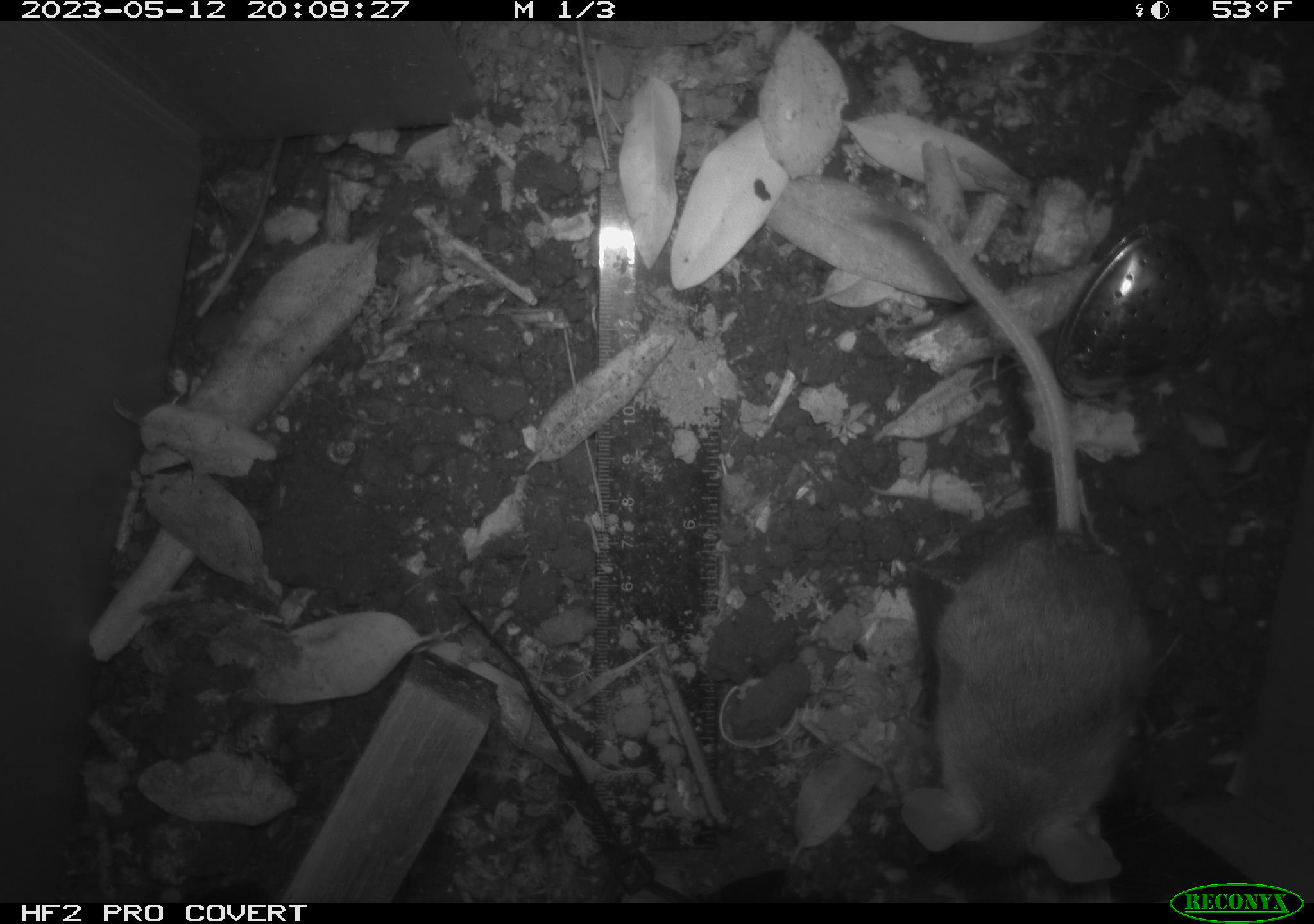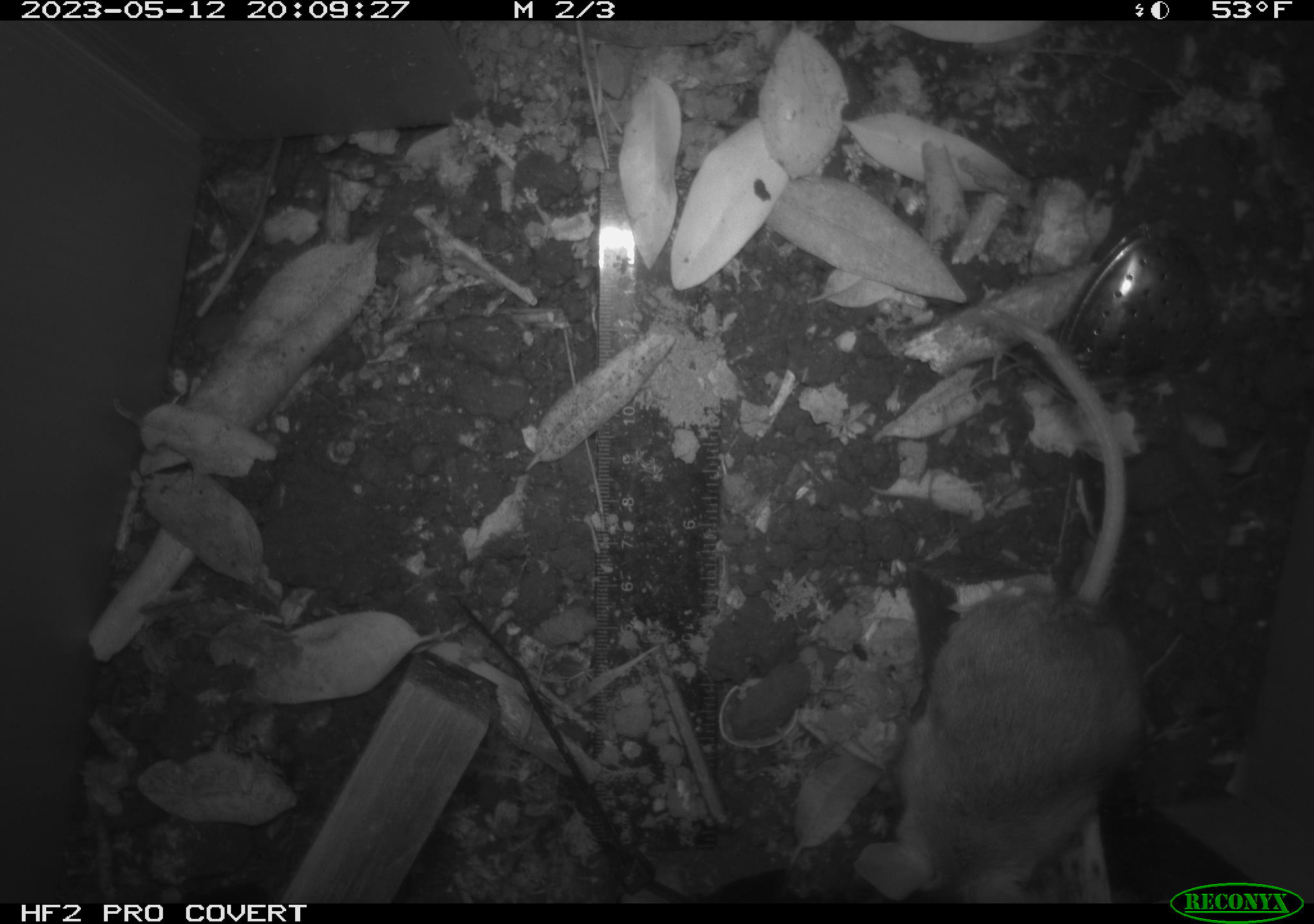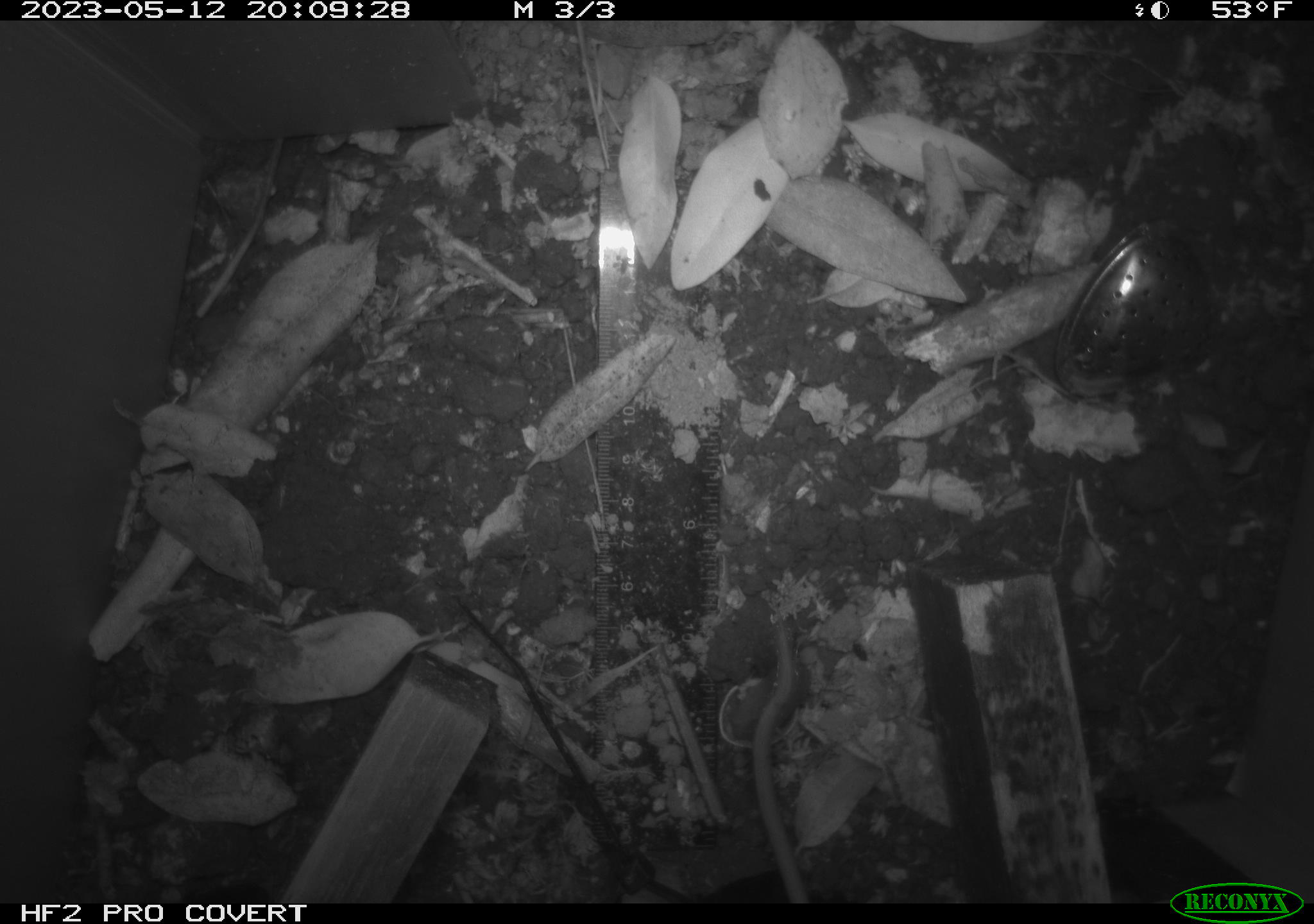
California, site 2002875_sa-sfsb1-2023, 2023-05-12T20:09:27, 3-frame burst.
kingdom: Animalia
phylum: Chordata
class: Mammalia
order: Rodentia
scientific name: Rodentia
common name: mouse species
Mouse species (Rodentia).